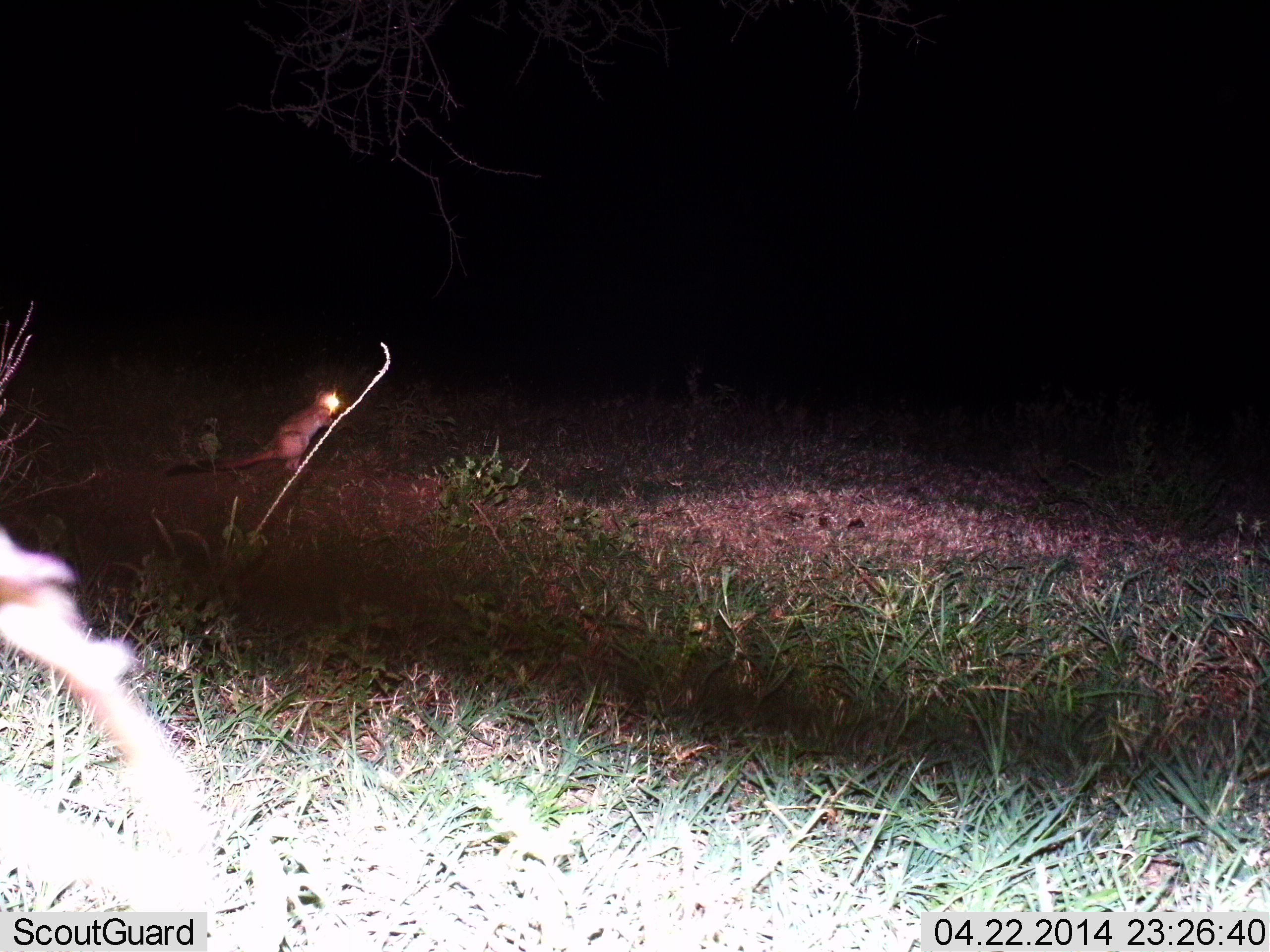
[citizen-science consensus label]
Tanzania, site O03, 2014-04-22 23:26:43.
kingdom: Animalia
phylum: Chordata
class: Mammalia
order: Rodentia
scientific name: Rodentia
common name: rodents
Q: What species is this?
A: Rodents (Rodentia).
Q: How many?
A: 1.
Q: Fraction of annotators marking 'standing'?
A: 89%.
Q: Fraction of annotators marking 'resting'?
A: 0%.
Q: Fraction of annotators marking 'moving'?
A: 11%.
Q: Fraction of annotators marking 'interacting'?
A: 0%.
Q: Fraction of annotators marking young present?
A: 0%.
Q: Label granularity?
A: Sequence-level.